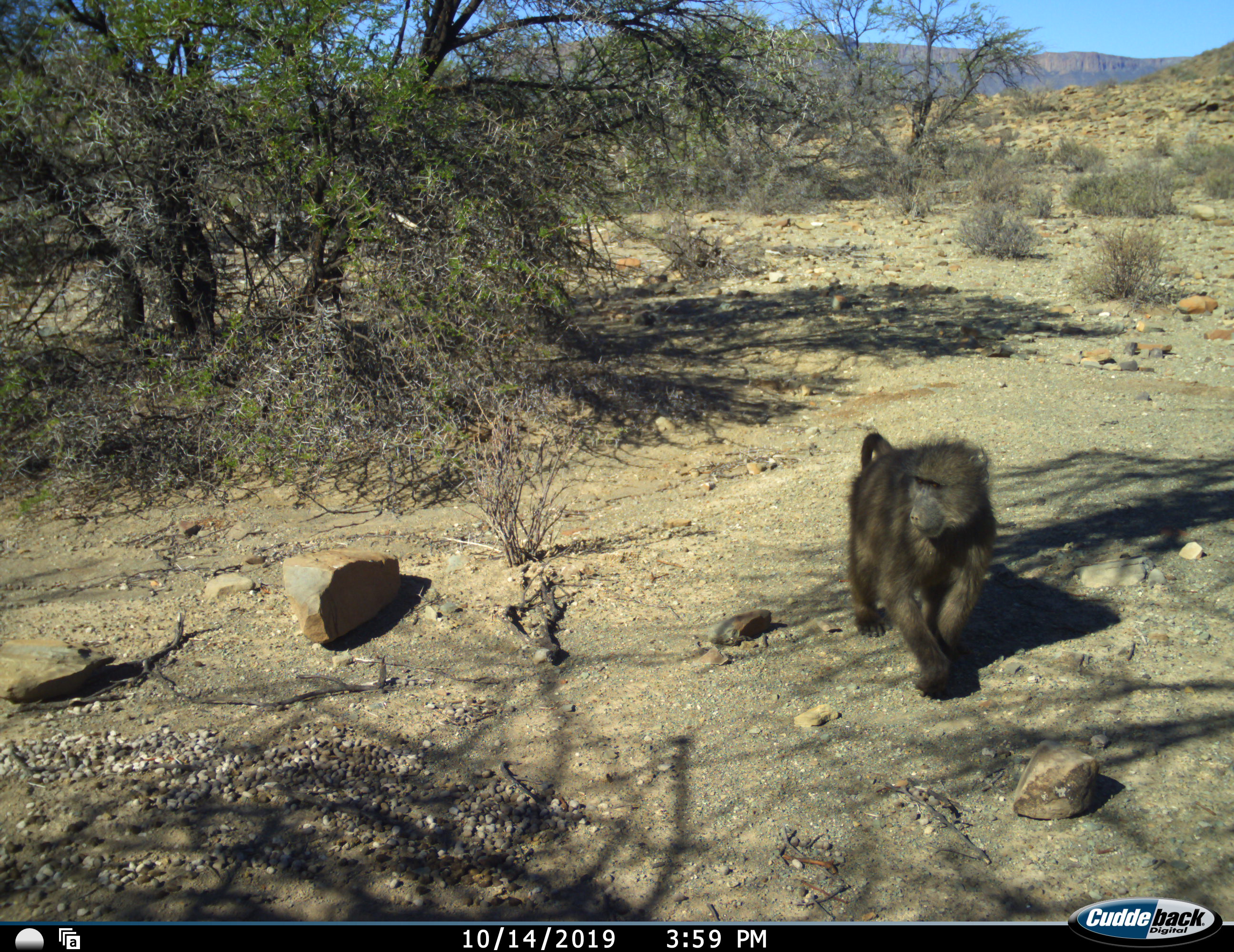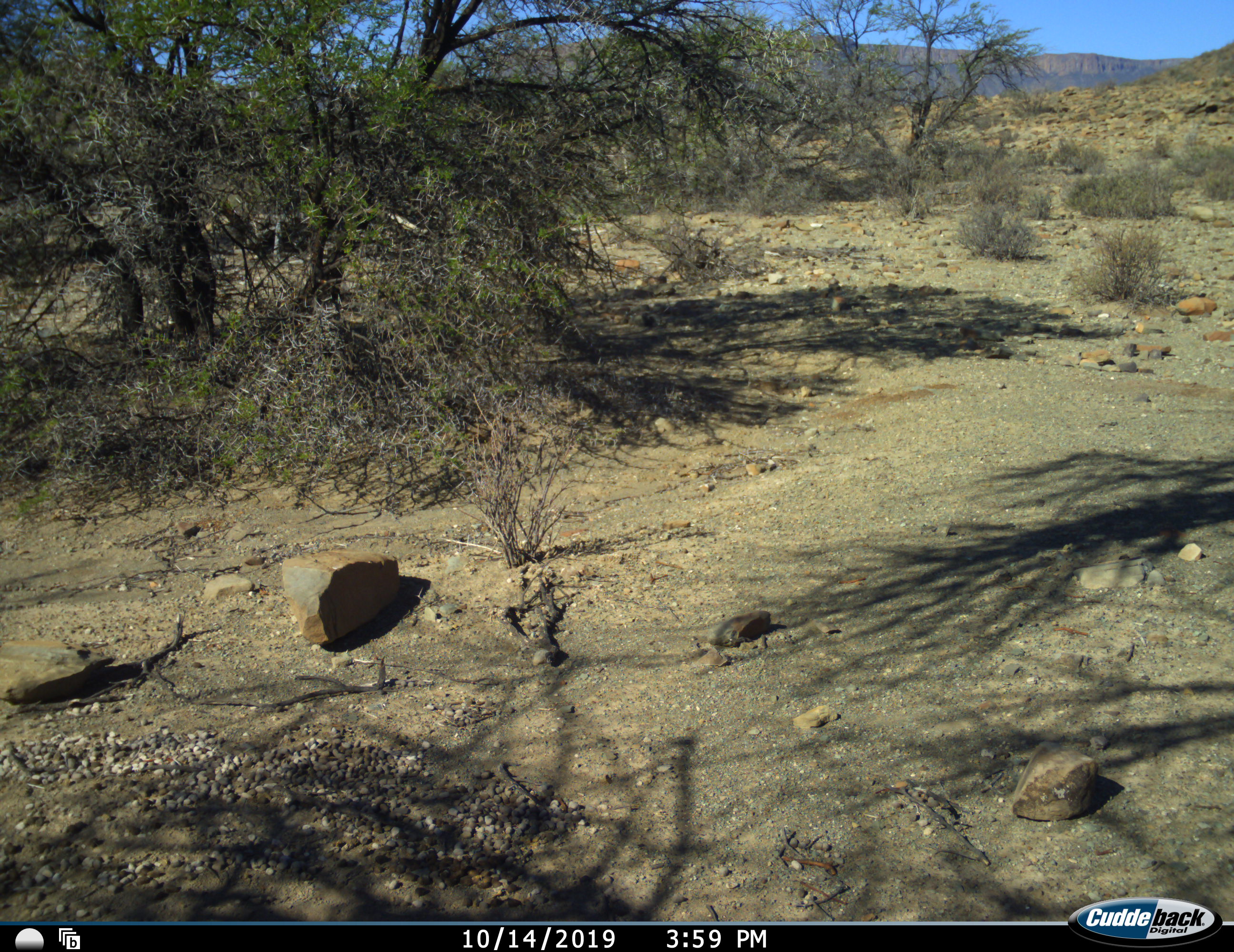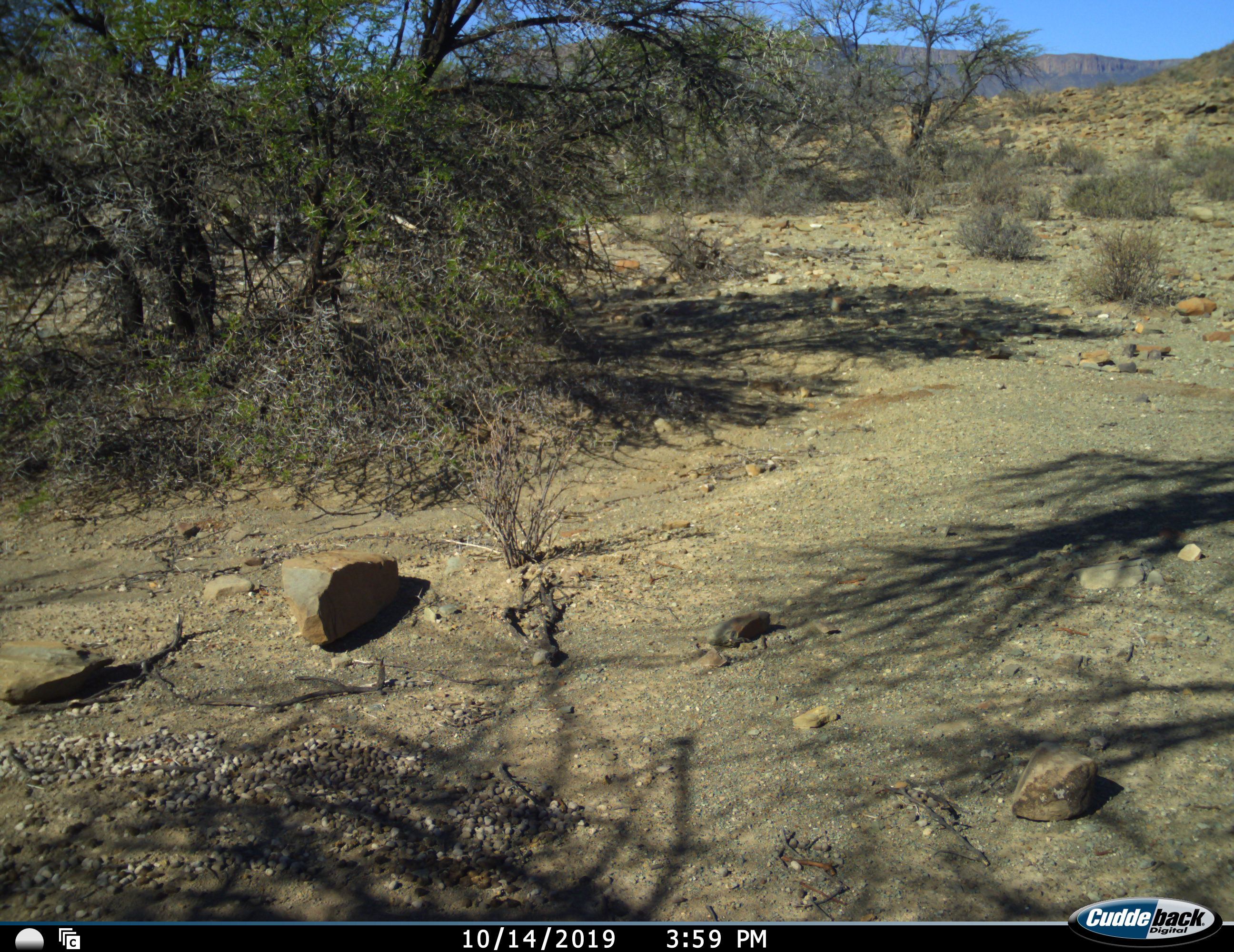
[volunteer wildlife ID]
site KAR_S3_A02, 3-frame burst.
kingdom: Animalia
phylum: Chordata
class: Mammalia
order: Primates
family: Cercopithecidae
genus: Papio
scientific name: Papio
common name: baboon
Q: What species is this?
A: Baboon (Papio).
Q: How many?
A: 1.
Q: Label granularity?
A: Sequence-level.